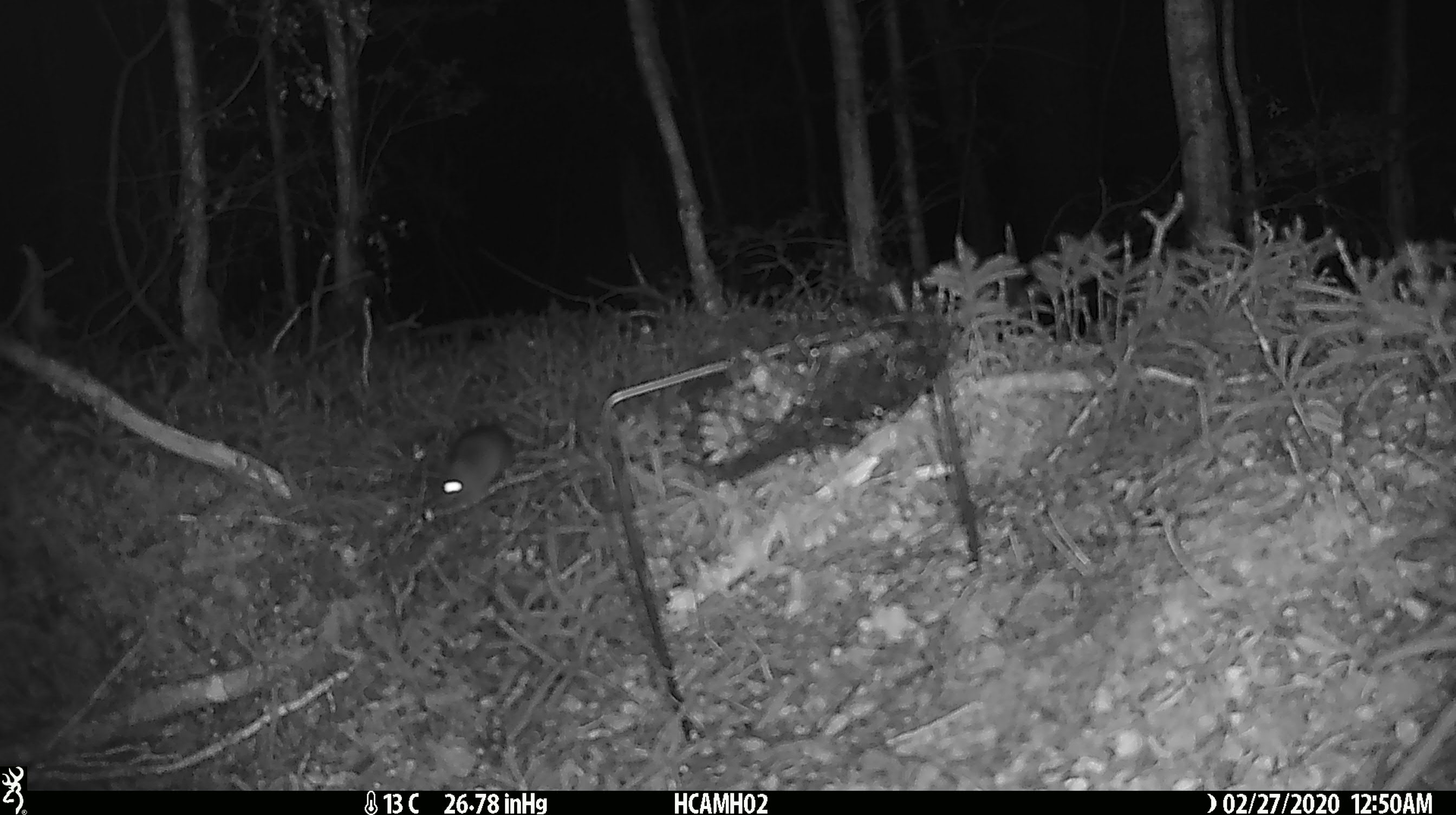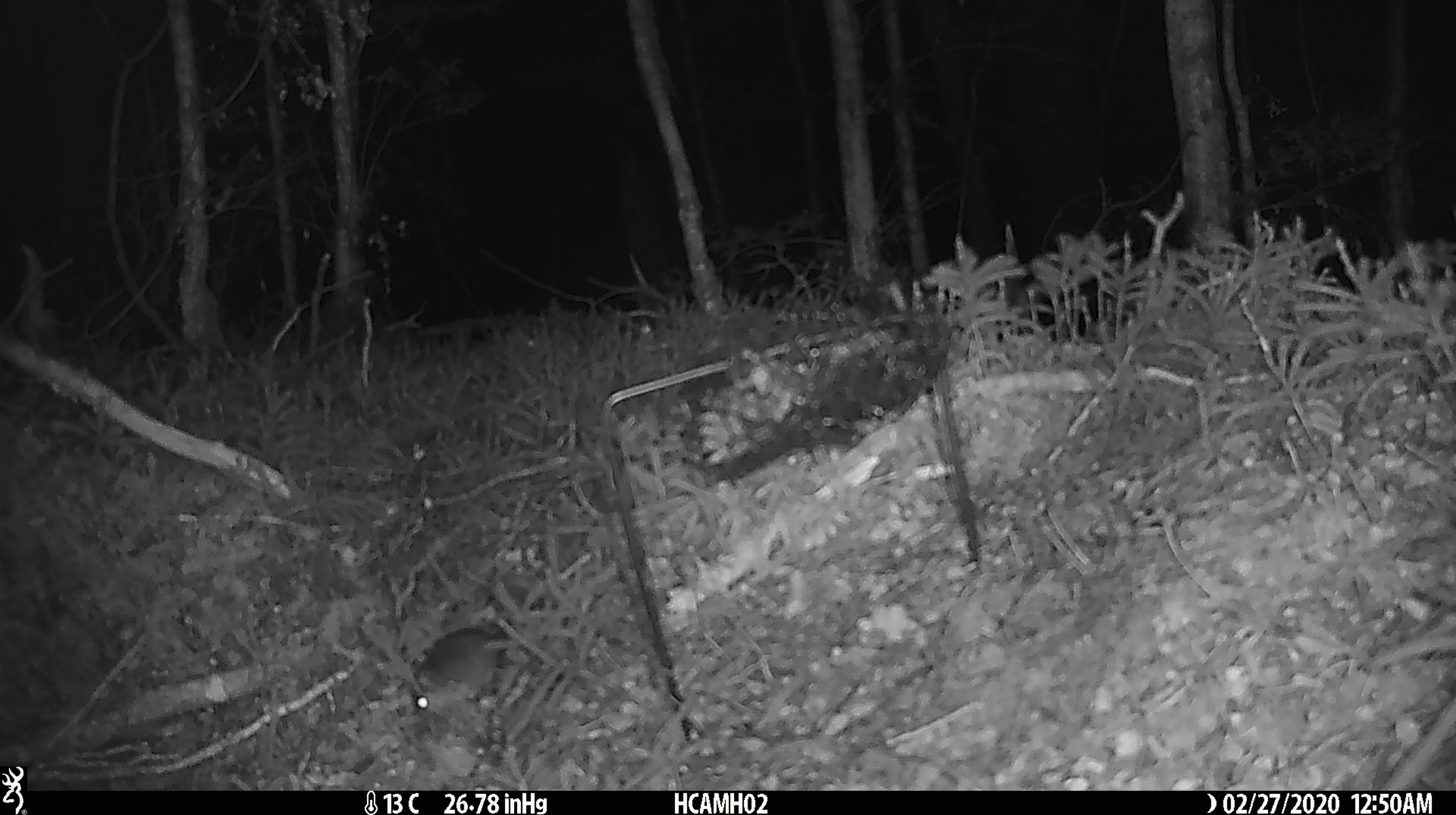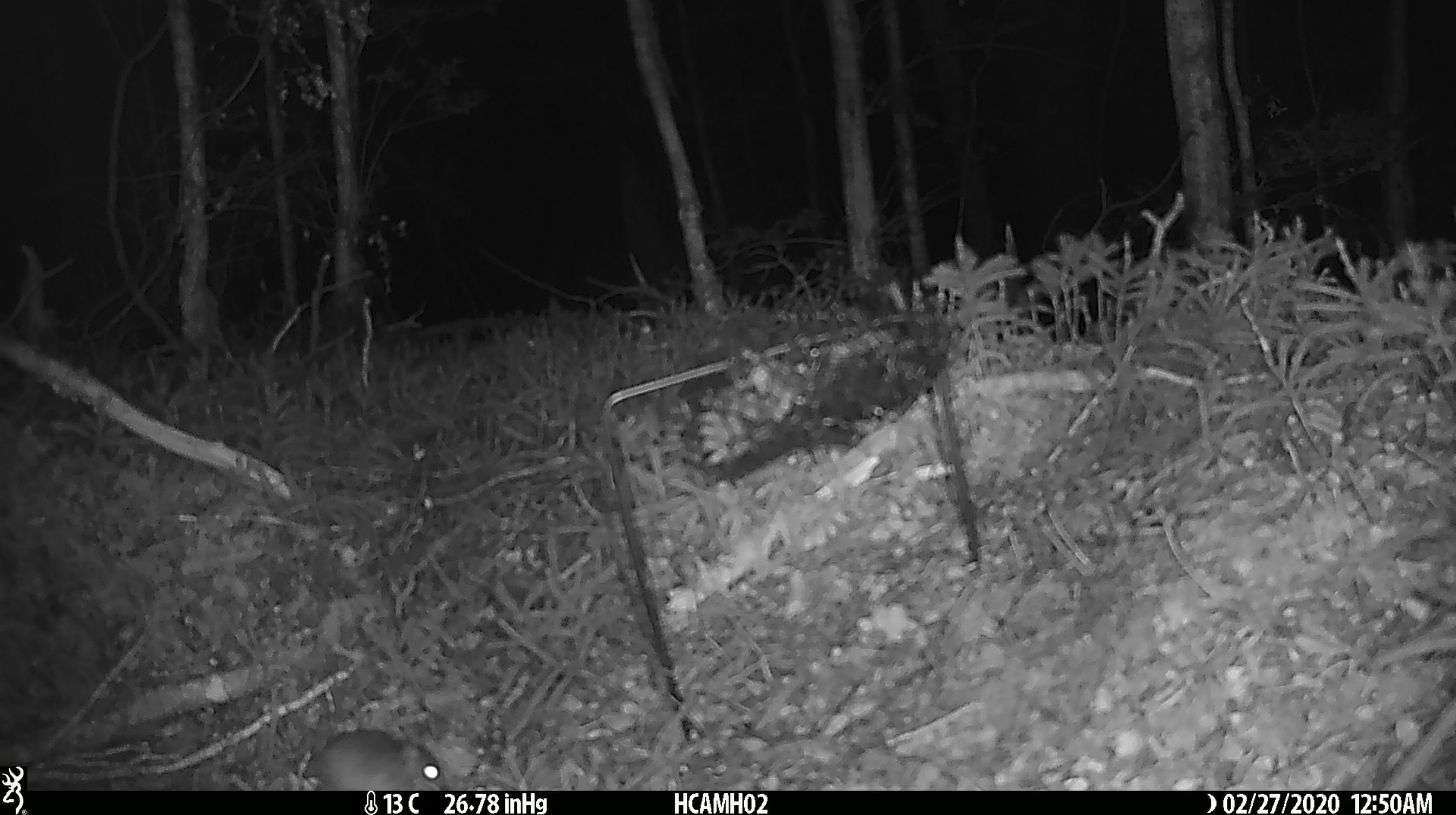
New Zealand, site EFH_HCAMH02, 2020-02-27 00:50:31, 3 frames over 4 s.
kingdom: Animalia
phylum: Chordata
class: Mammalia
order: Rodentia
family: Muridae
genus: Mus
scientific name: Mus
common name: mouse